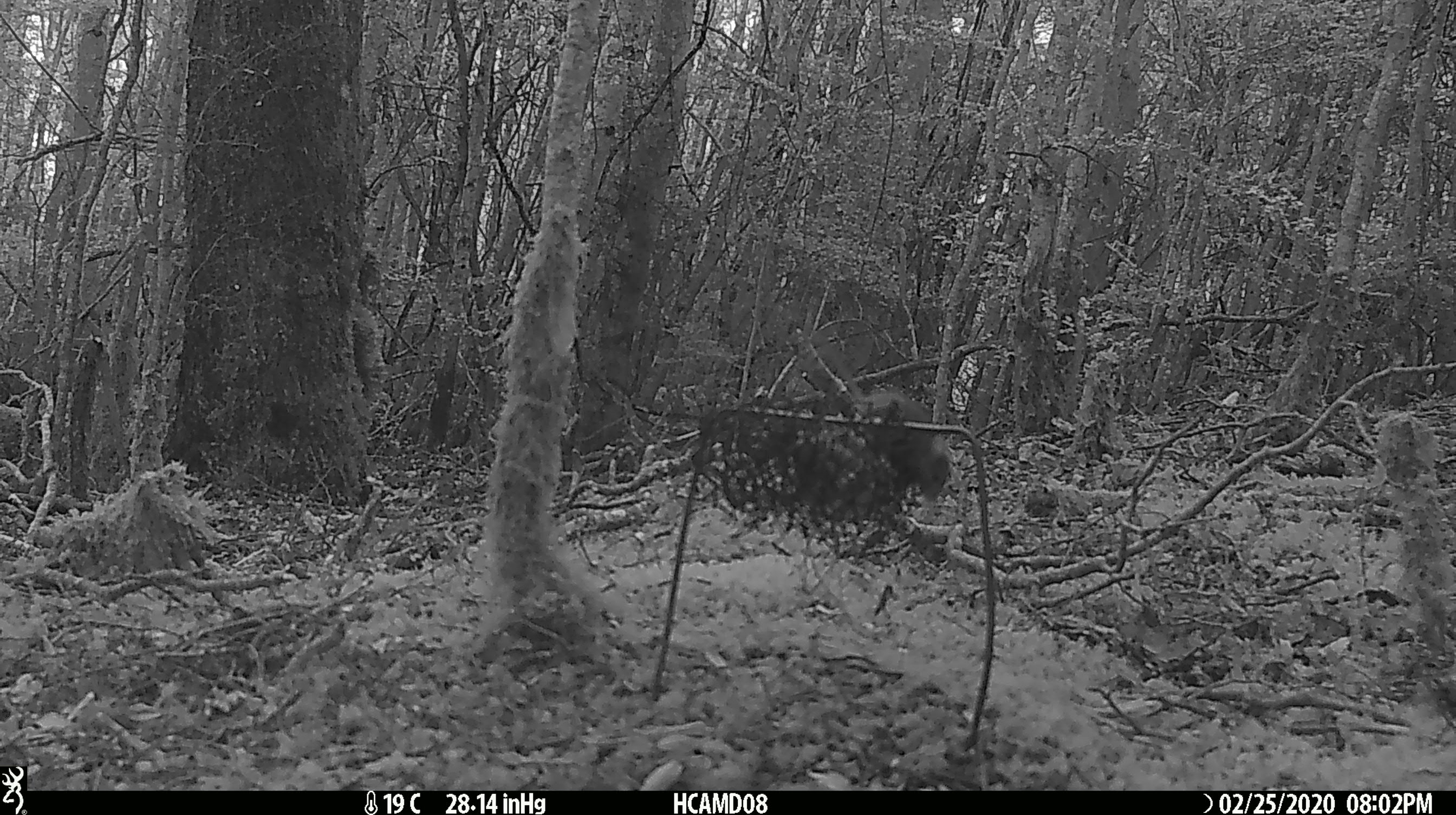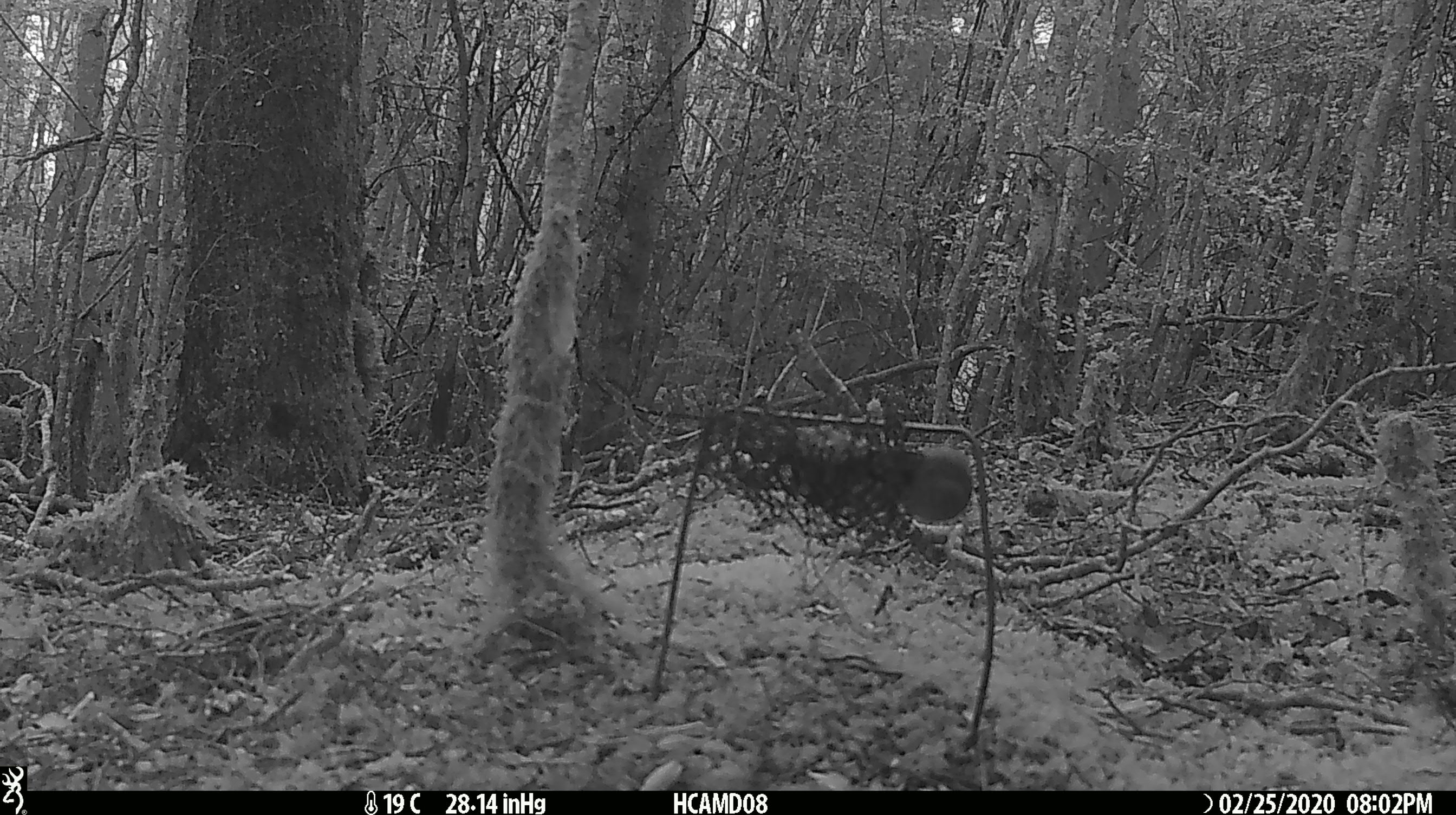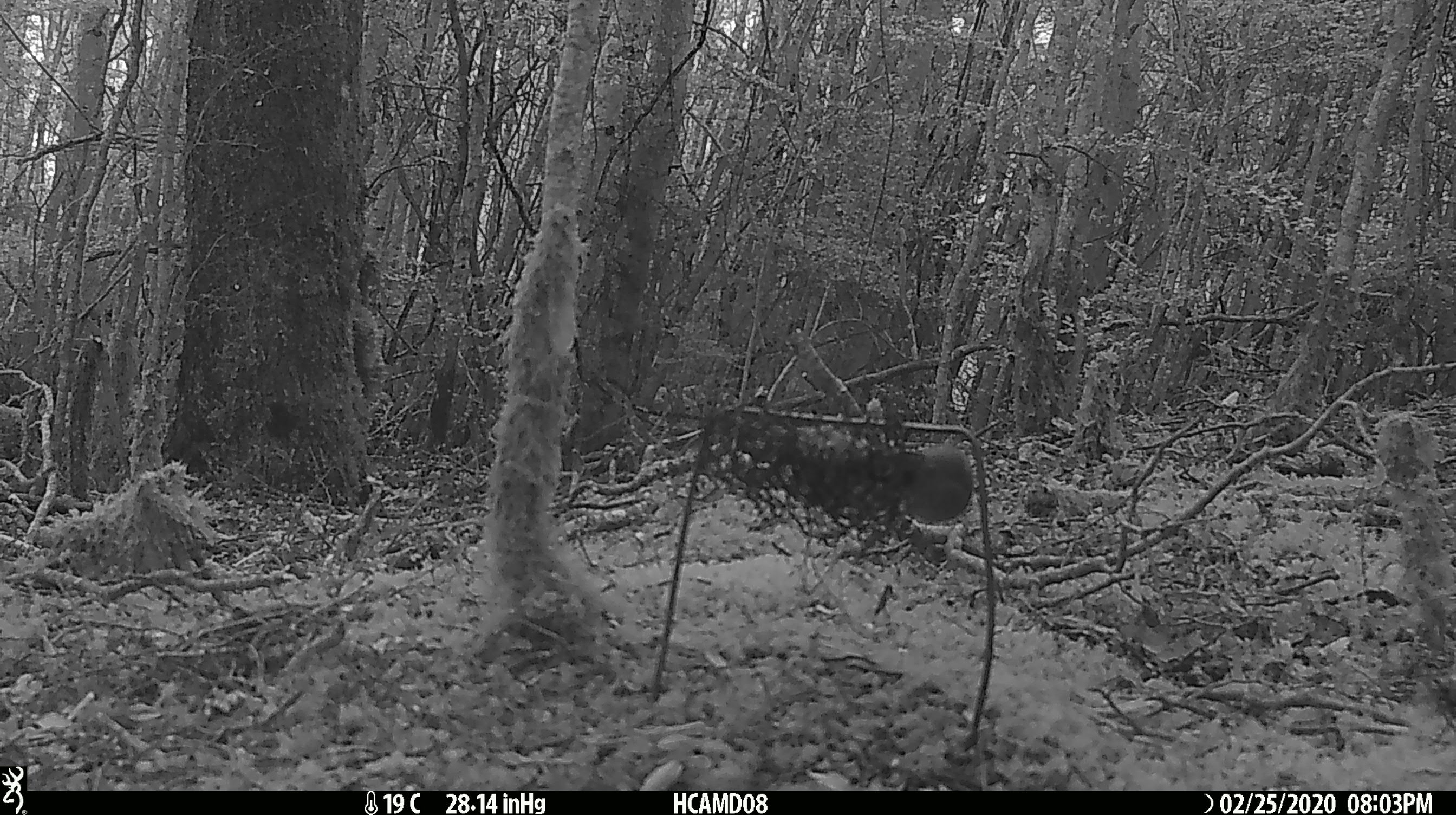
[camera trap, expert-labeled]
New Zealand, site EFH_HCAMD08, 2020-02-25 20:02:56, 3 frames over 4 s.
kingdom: Animalia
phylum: Chordata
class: Mammalia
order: Rodentia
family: Muridae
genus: Mus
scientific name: Mus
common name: mouse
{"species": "mouse (Mus)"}